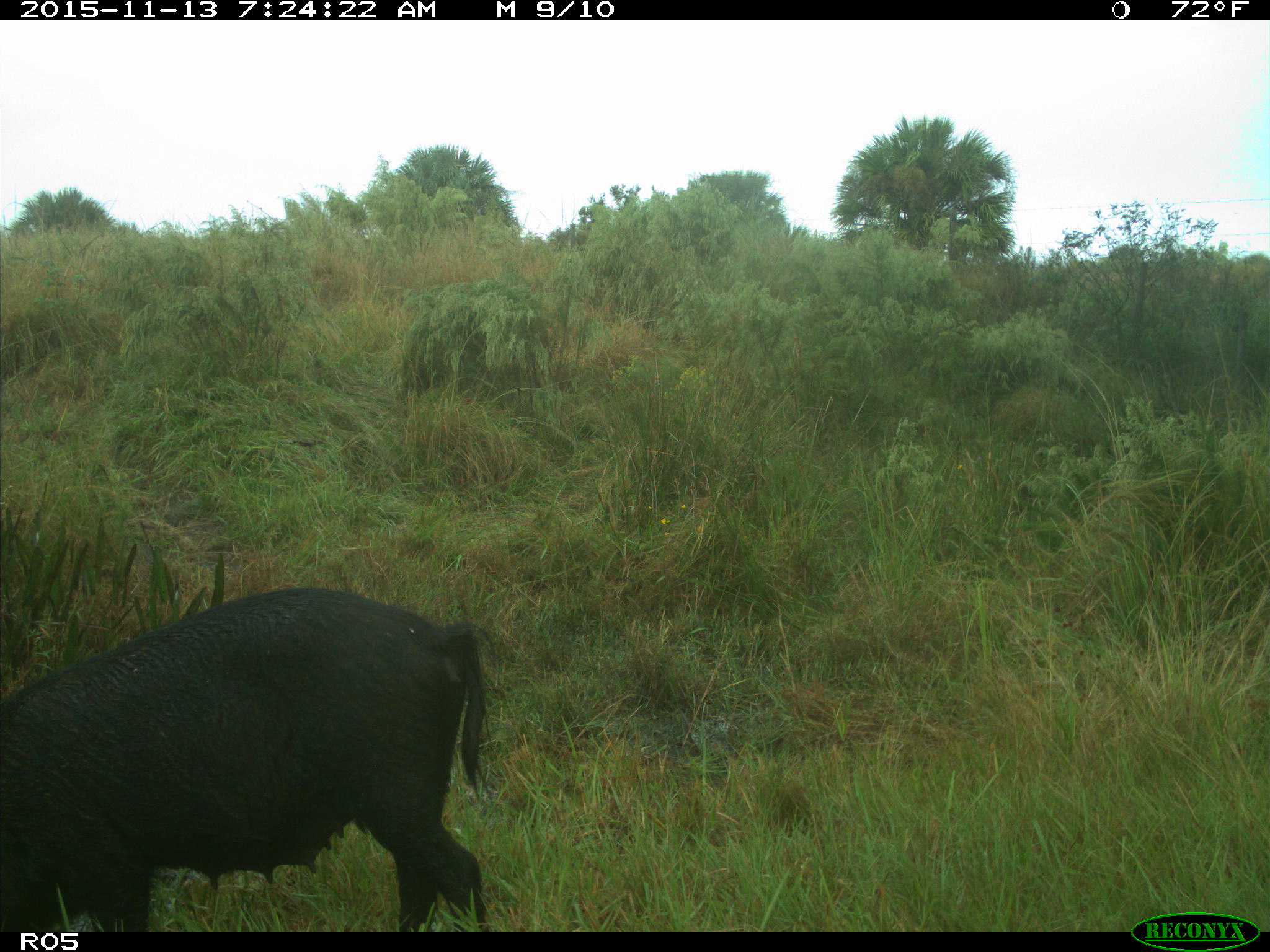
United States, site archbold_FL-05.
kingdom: Animalia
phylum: Chordata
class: Mammalia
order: Artiodactyla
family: Suidae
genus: Sus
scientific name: Sus scrofa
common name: wild boar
Sus scrofa (wild boar).